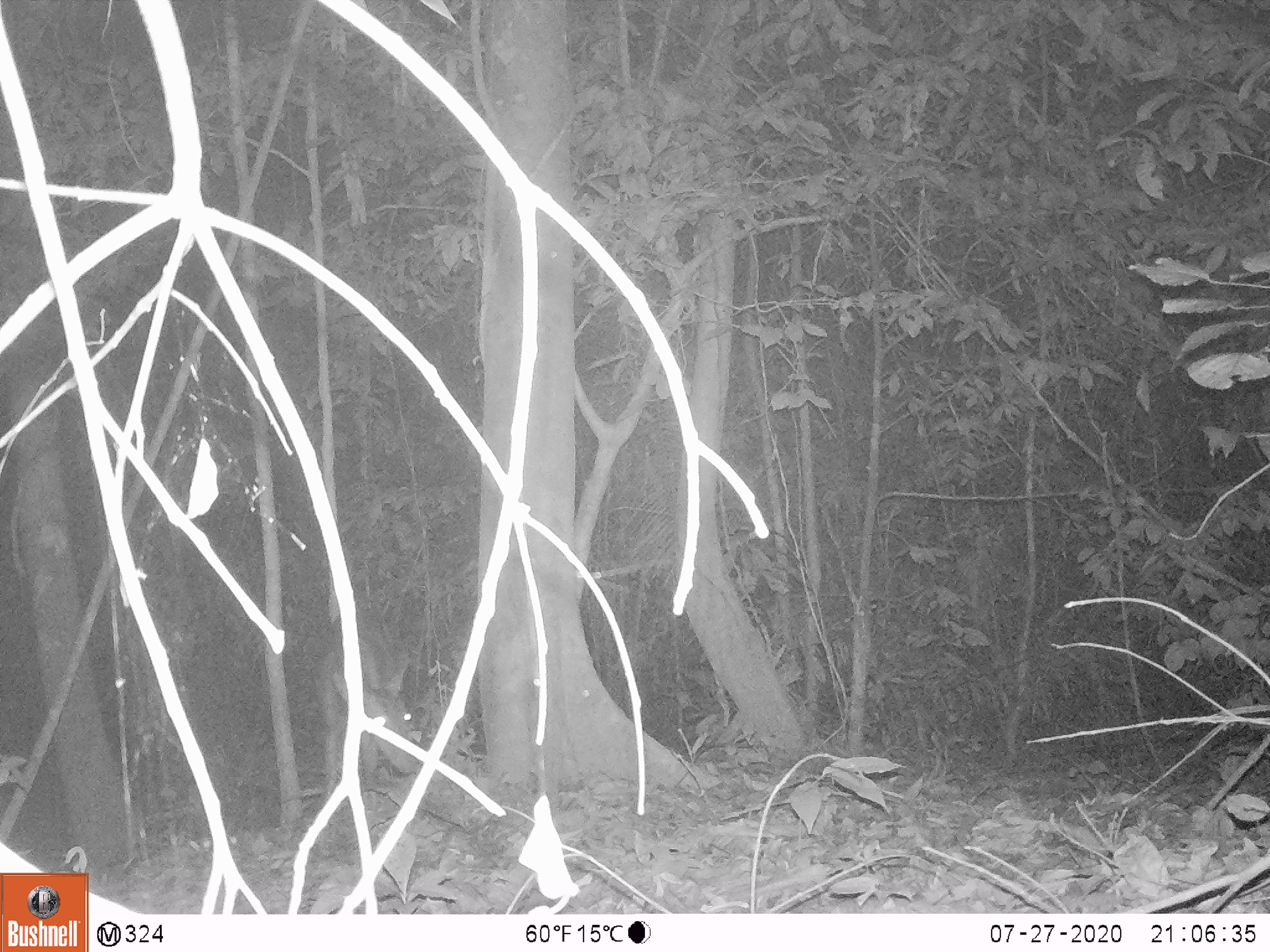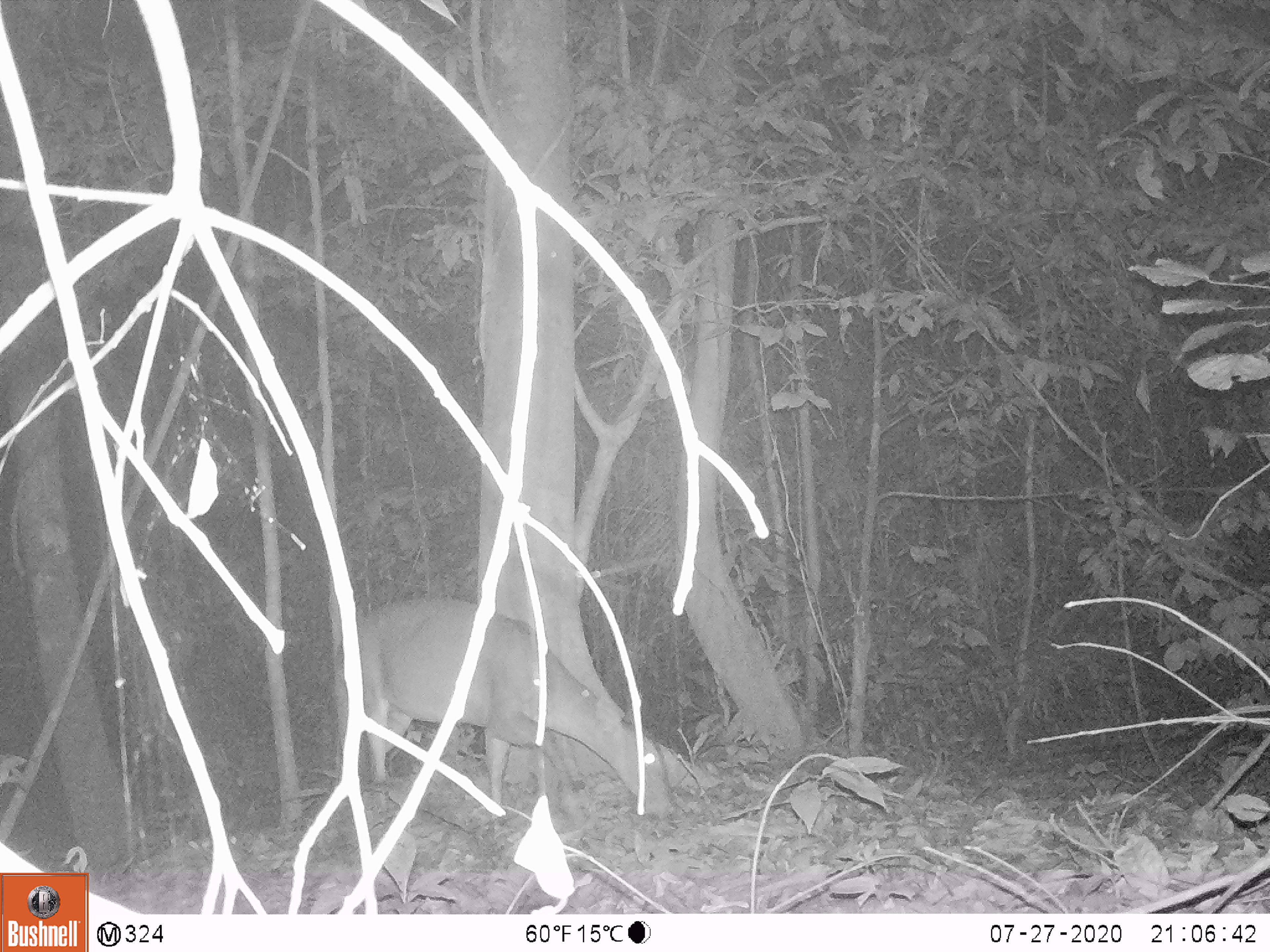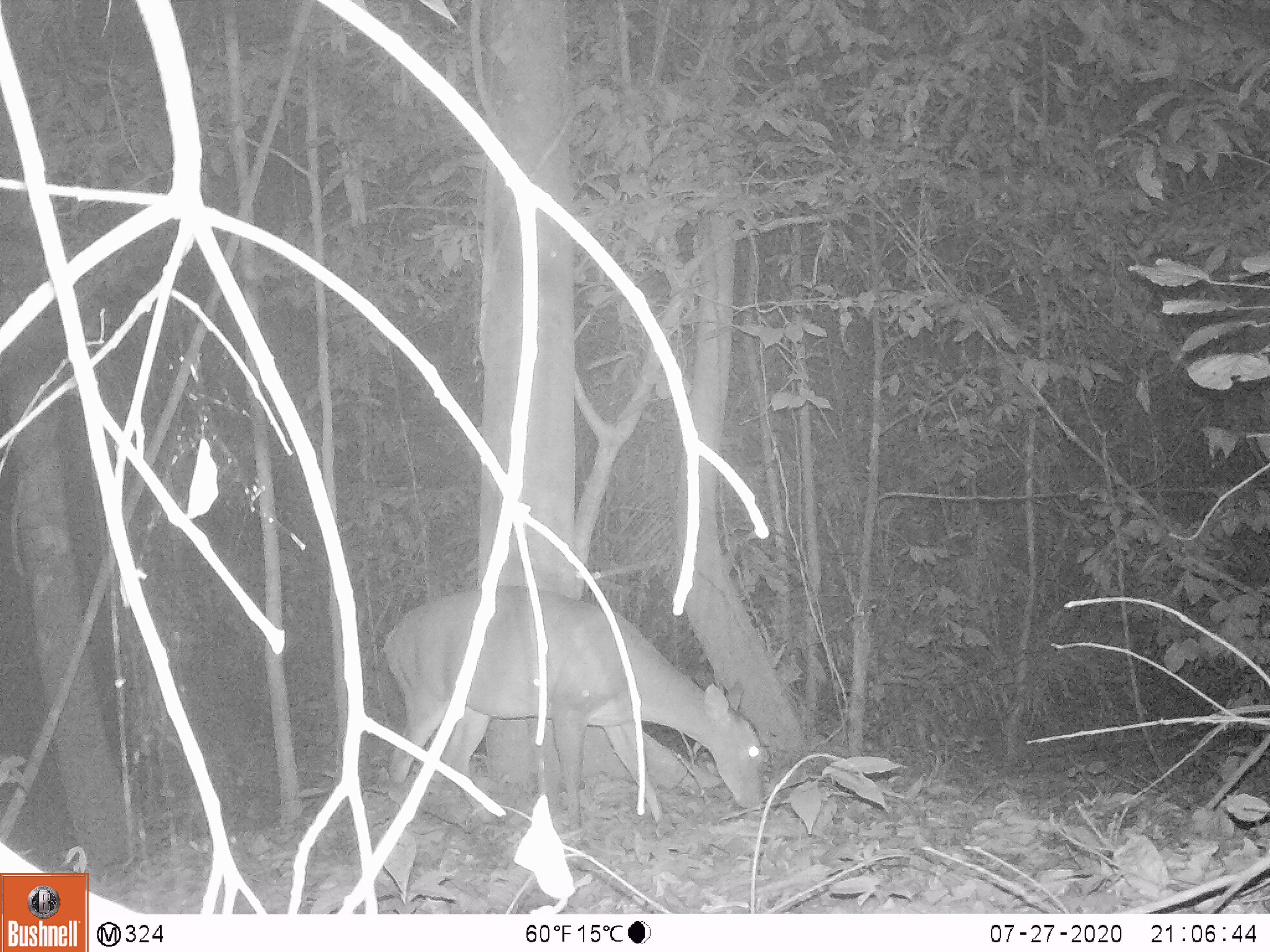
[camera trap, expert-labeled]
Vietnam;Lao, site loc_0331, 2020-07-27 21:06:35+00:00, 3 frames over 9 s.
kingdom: Animalia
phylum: Chordata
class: Mammalia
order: Artiodactyla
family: Cervidae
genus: Muntiacus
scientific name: Muntiacus vuquangensis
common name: large-antlered muntjac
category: large antlered muntjac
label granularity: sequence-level